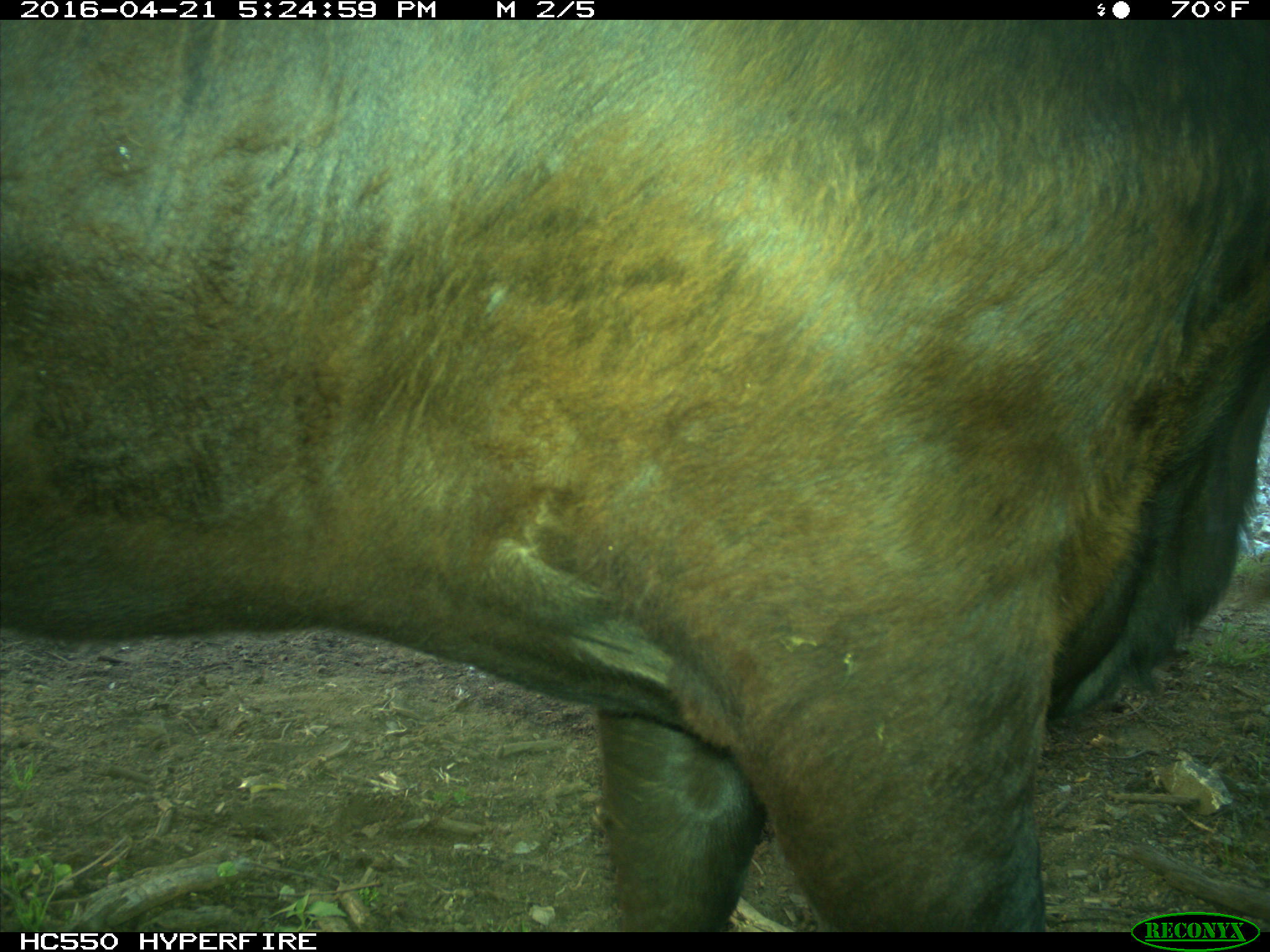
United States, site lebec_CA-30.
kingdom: Animalia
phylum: Chordata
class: Mammalia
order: Artiodactyla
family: Bovidae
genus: Bos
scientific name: Bos taurus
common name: domestic cow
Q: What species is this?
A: Bos taurus (domestic cow).